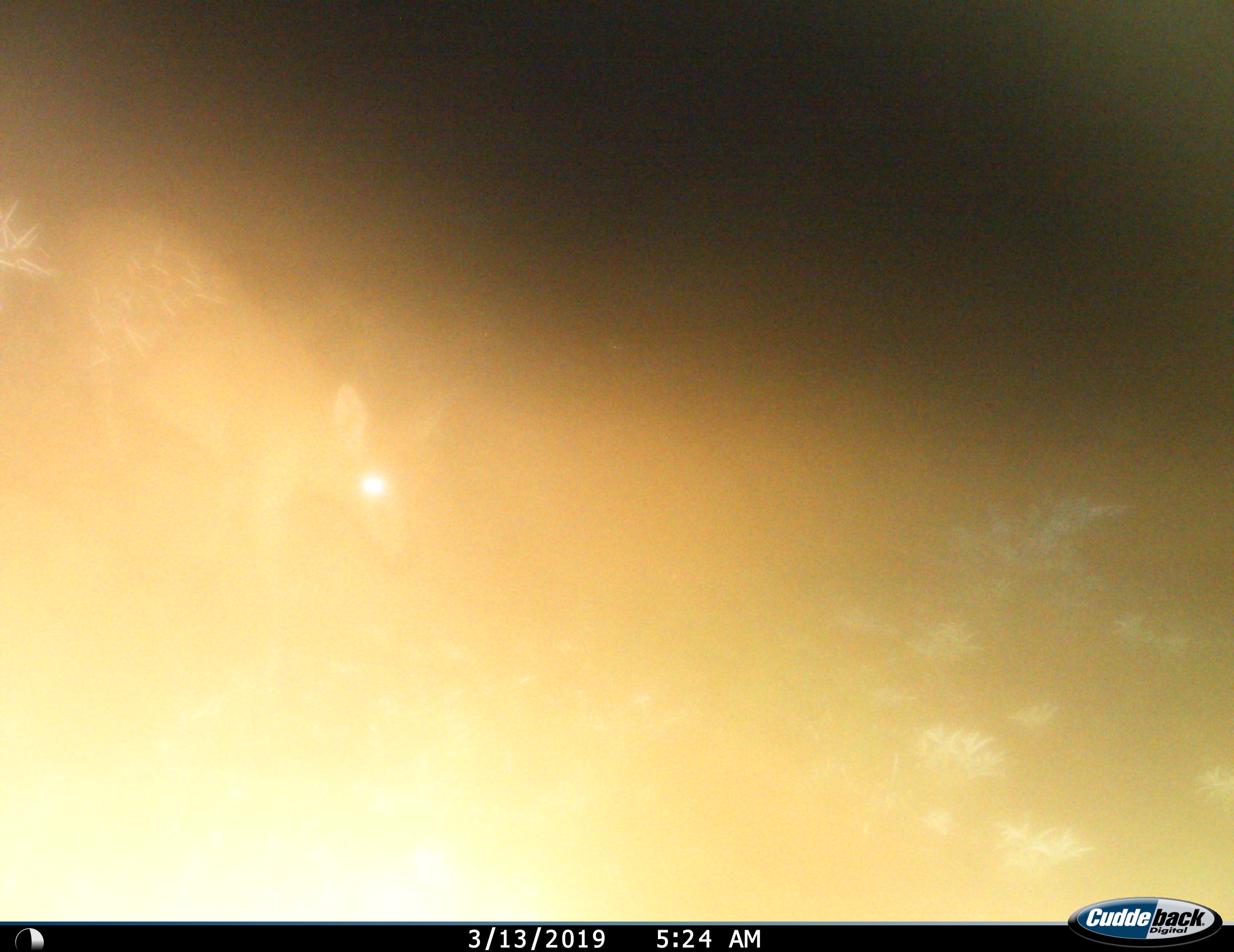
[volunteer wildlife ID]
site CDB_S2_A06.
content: unidentified animal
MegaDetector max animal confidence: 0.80